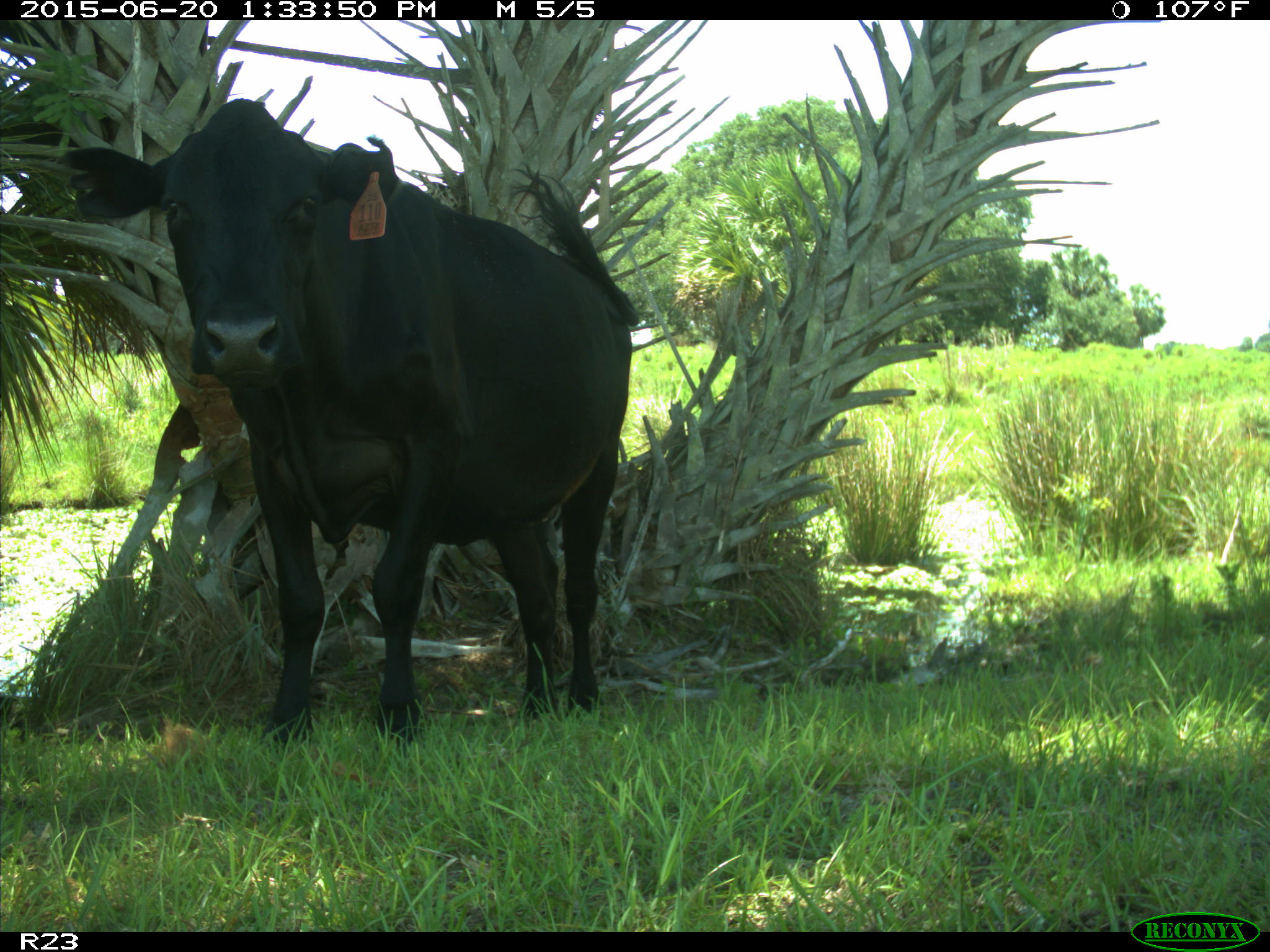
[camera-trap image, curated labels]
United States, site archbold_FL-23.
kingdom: Animalia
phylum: Chordata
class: Mammalia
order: Artiodactyla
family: Bovidae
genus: Bos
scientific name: Bos taurus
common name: domestic cow